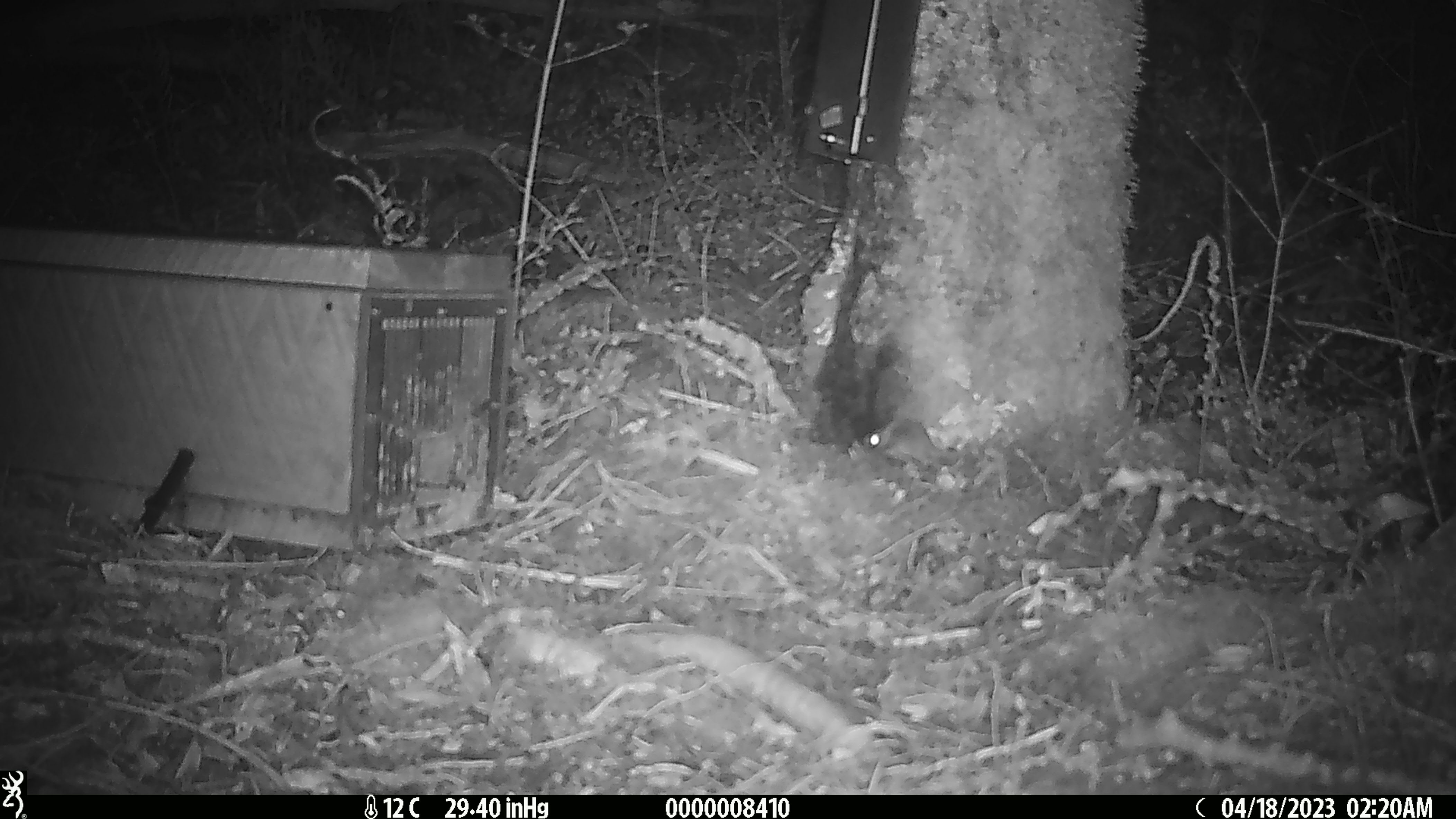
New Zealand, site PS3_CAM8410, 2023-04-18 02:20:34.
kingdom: Animalia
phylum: Chordata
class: Mammalia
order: Rodentia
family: Muridae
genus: Mus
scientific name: Mus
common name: mouse